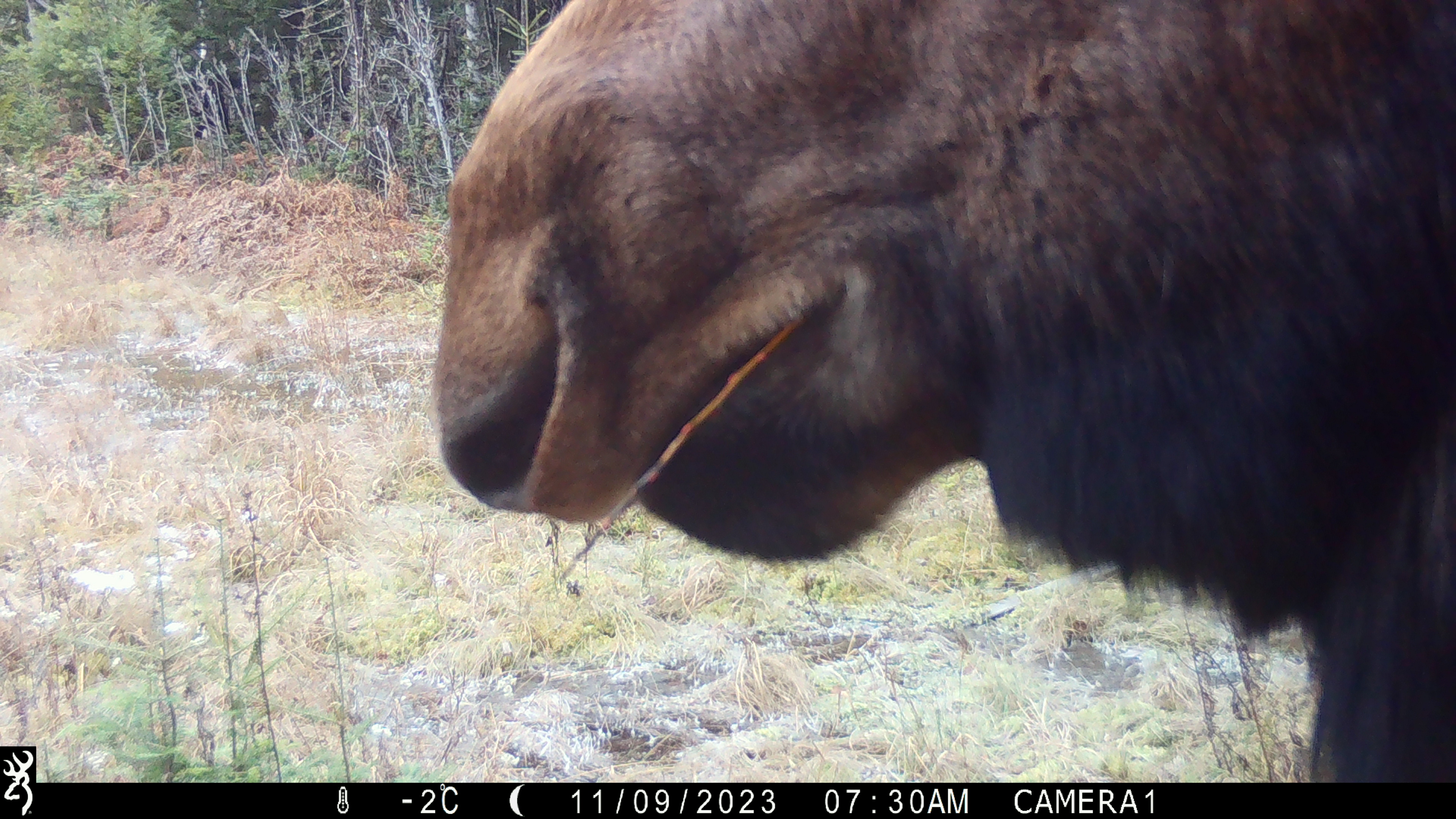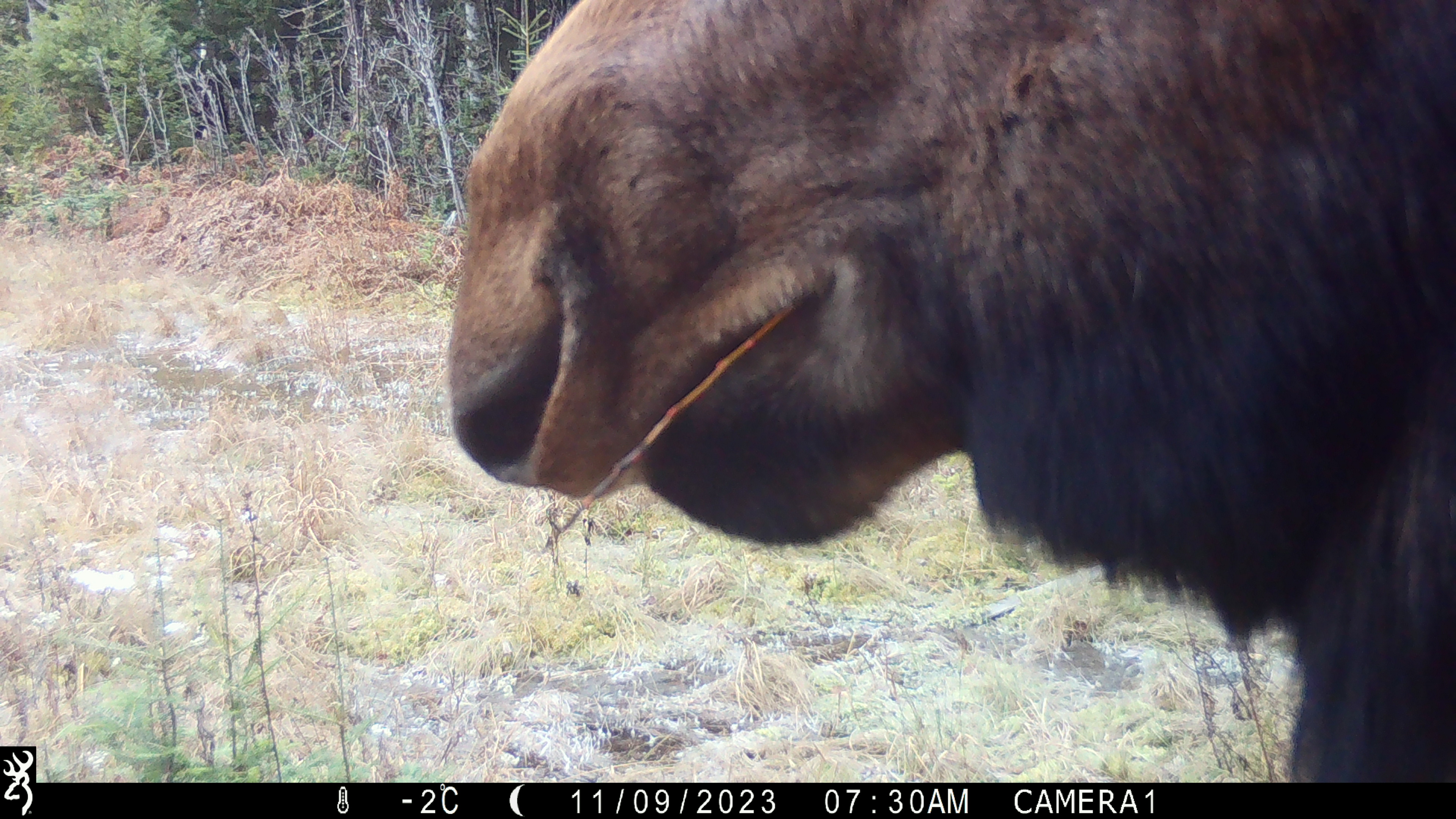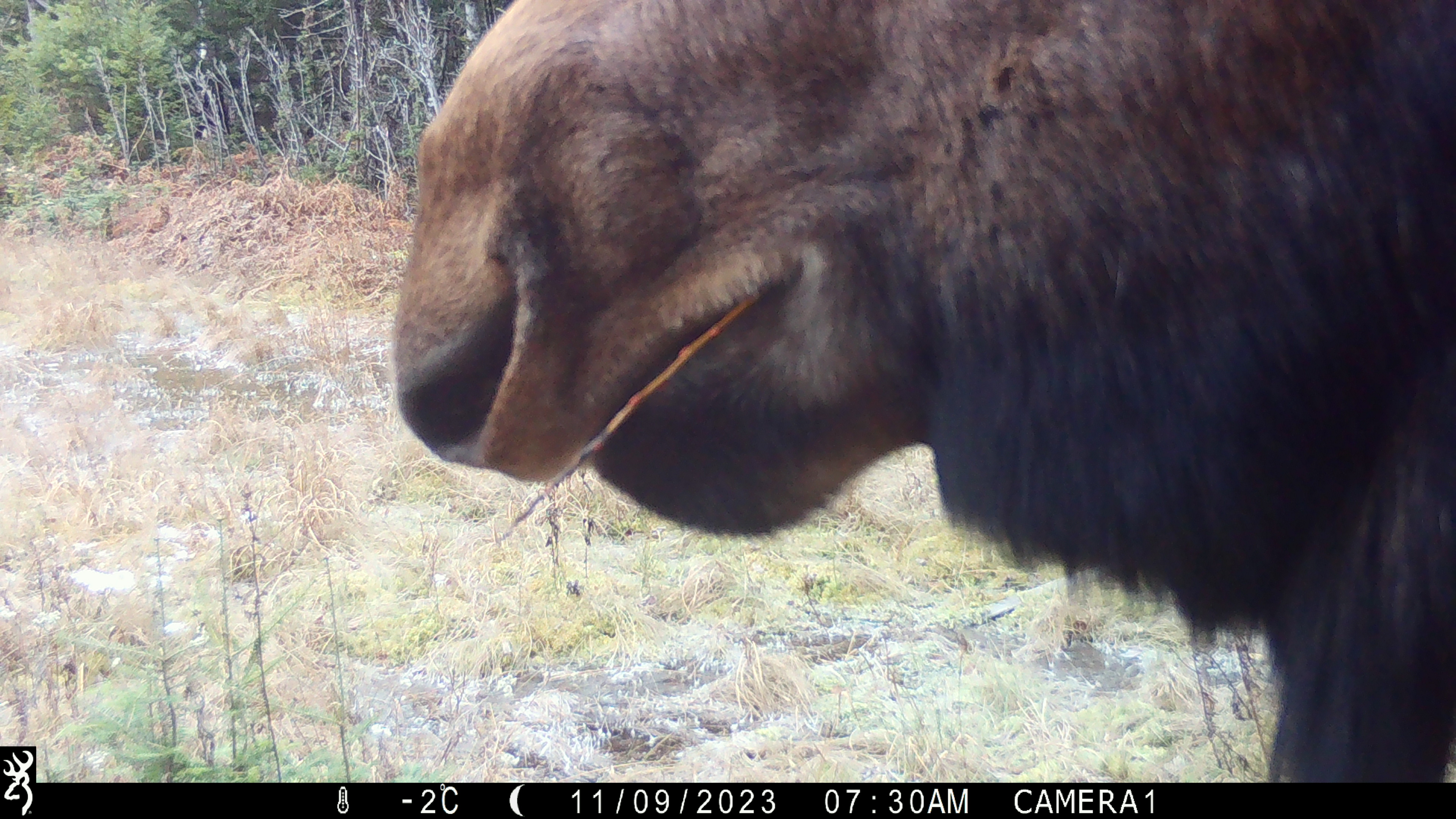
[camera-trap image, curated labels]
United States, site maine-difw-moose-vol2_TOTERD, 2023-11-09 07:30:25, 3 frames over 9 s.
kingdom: Animalia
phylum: Chordata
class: Mammalia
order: Artiodactyla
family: Cervidae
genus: Alces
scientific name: Alces alces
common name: moose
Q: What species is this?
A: Moose (Alces alces).